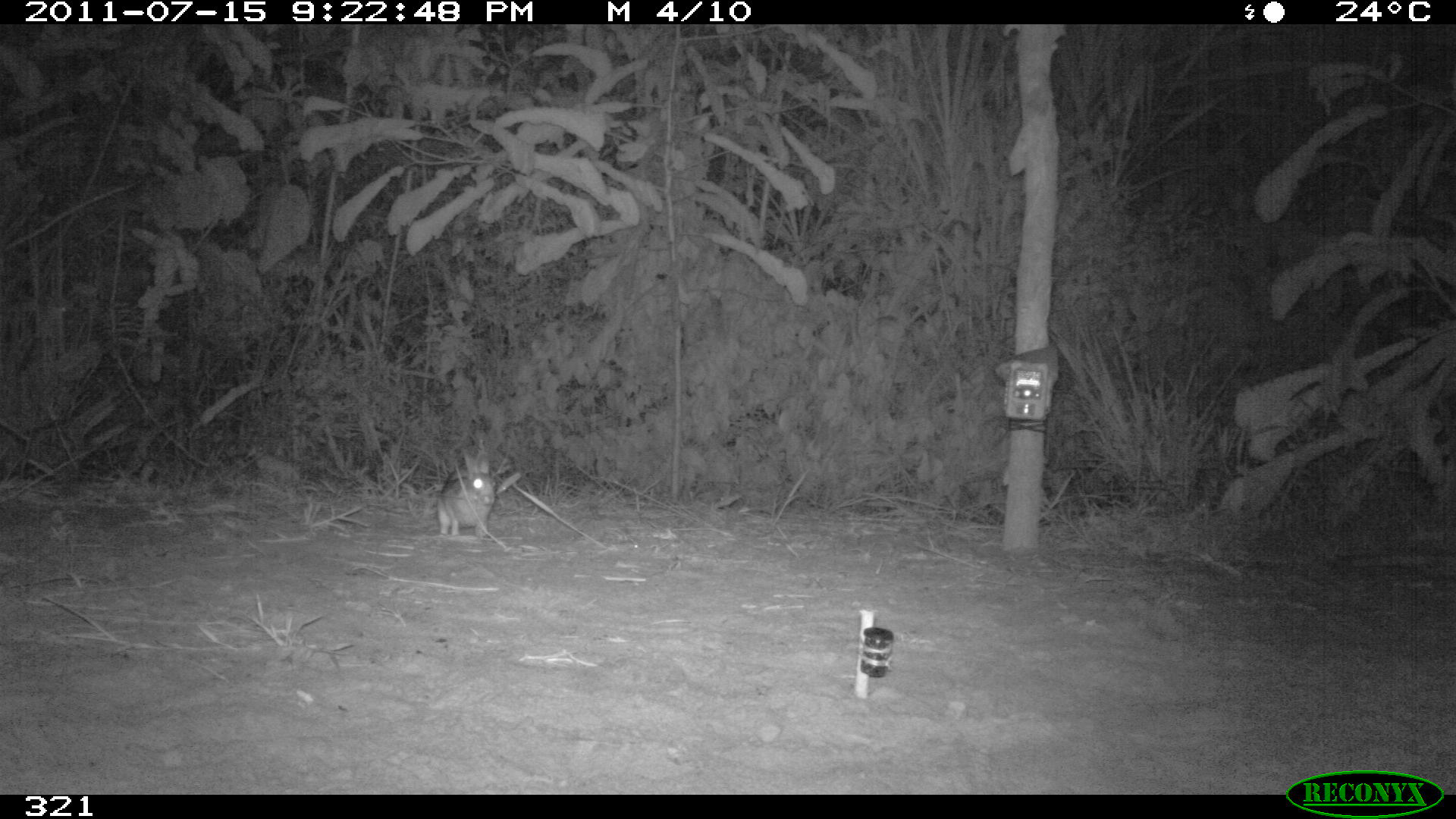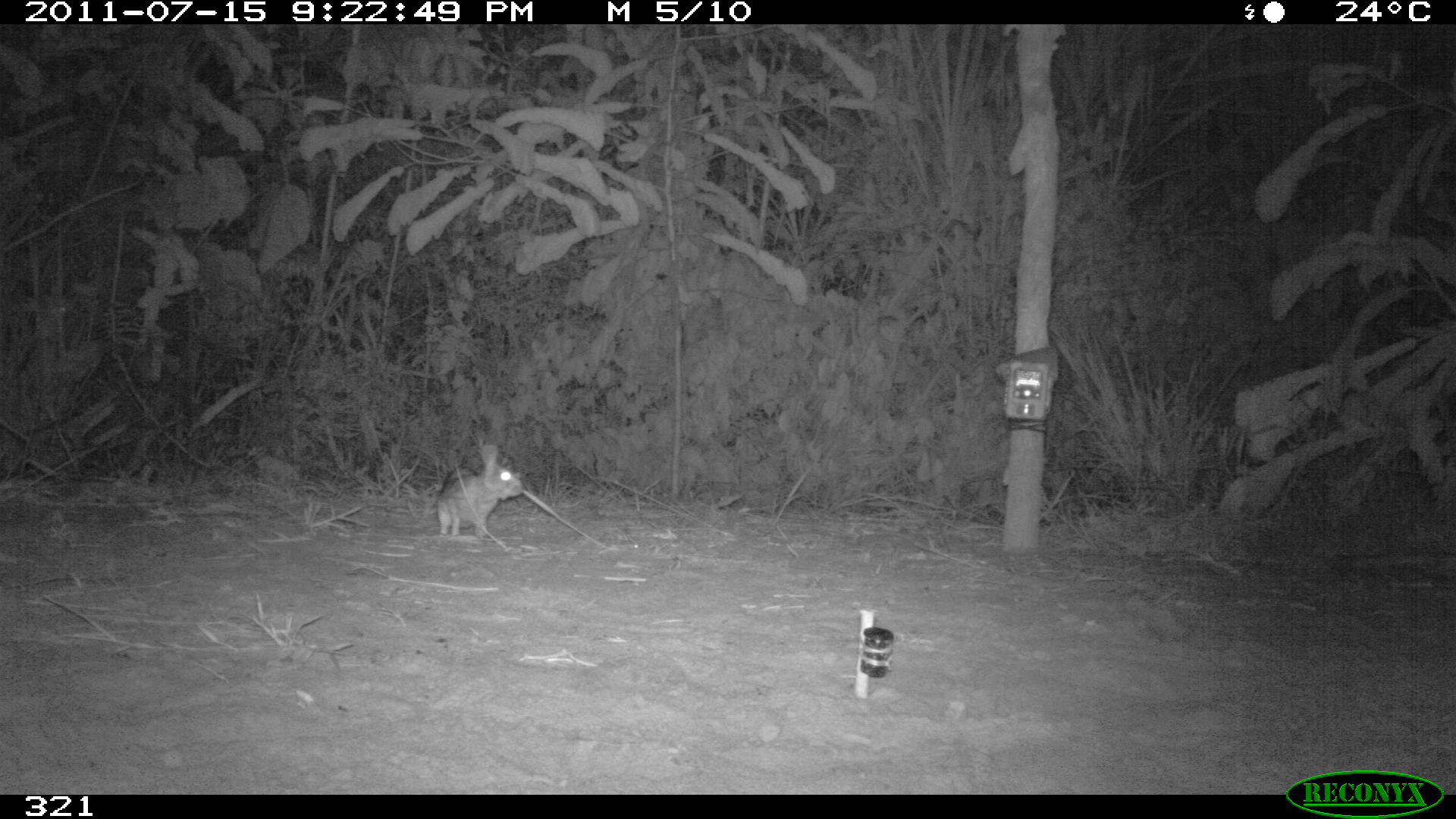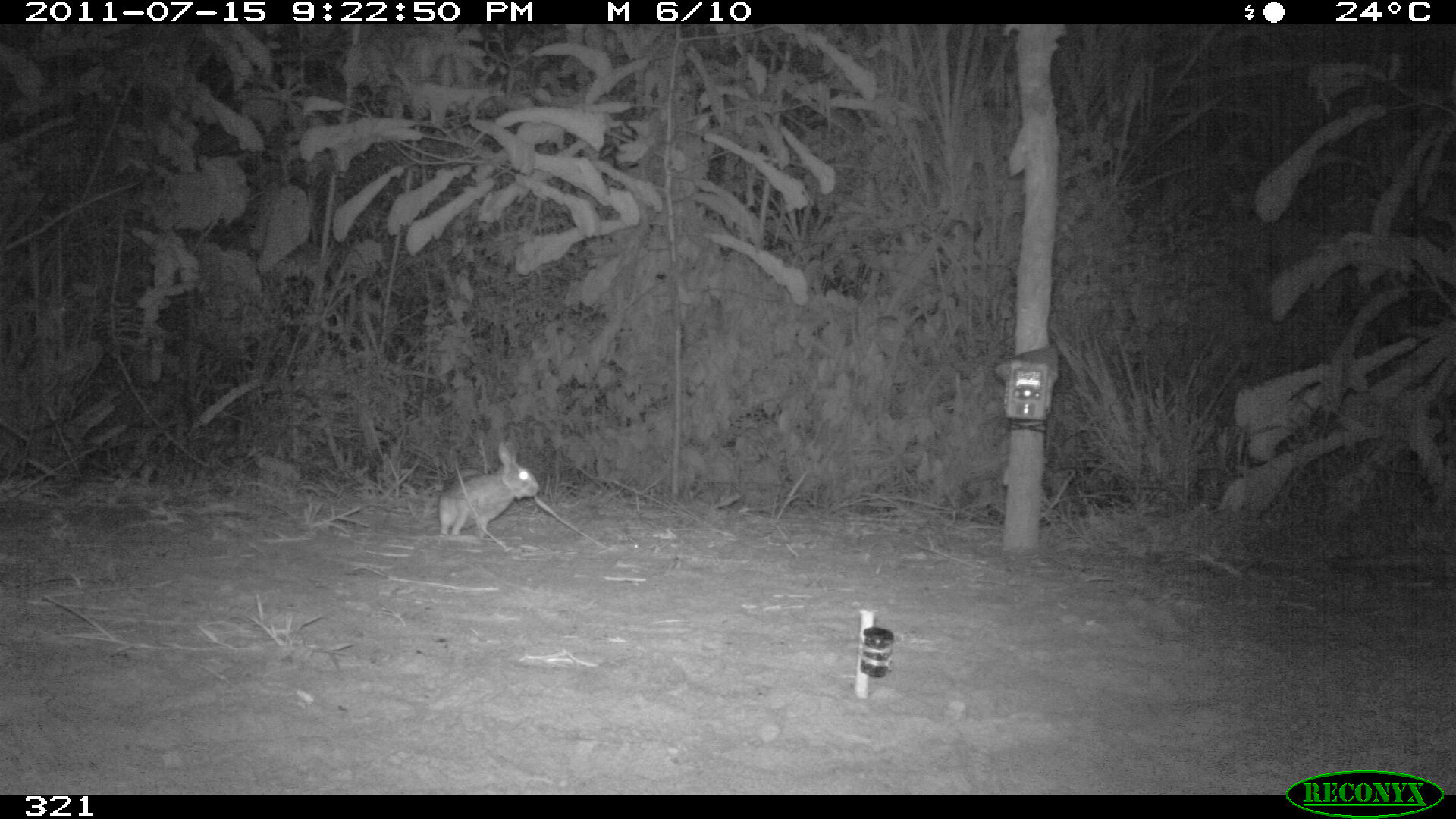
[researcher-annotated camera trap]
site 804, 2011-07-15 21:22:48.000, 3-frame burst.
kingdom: Animalia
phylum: Chordata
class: Mammalia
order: Lagomorpha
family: Leporidae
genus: Sylvilagus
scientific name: Sylvilagus brasiliensis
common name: tapeti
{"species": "Sylvilagus brasiliensis (tapeti)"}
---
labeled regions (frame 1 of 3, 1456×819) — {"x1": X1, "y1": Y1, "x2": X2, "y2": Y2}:
sylvilagus brasiliensis: {"x1": 437, "y1": 447, "x2": 494, "y2": 538}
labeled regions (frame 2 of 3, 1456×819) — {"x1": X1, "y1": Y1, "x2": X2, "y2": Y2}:
sylvilagus brasiliensis: {"x1": 437, "y1": 442, "x2": 522, "y2": 536}